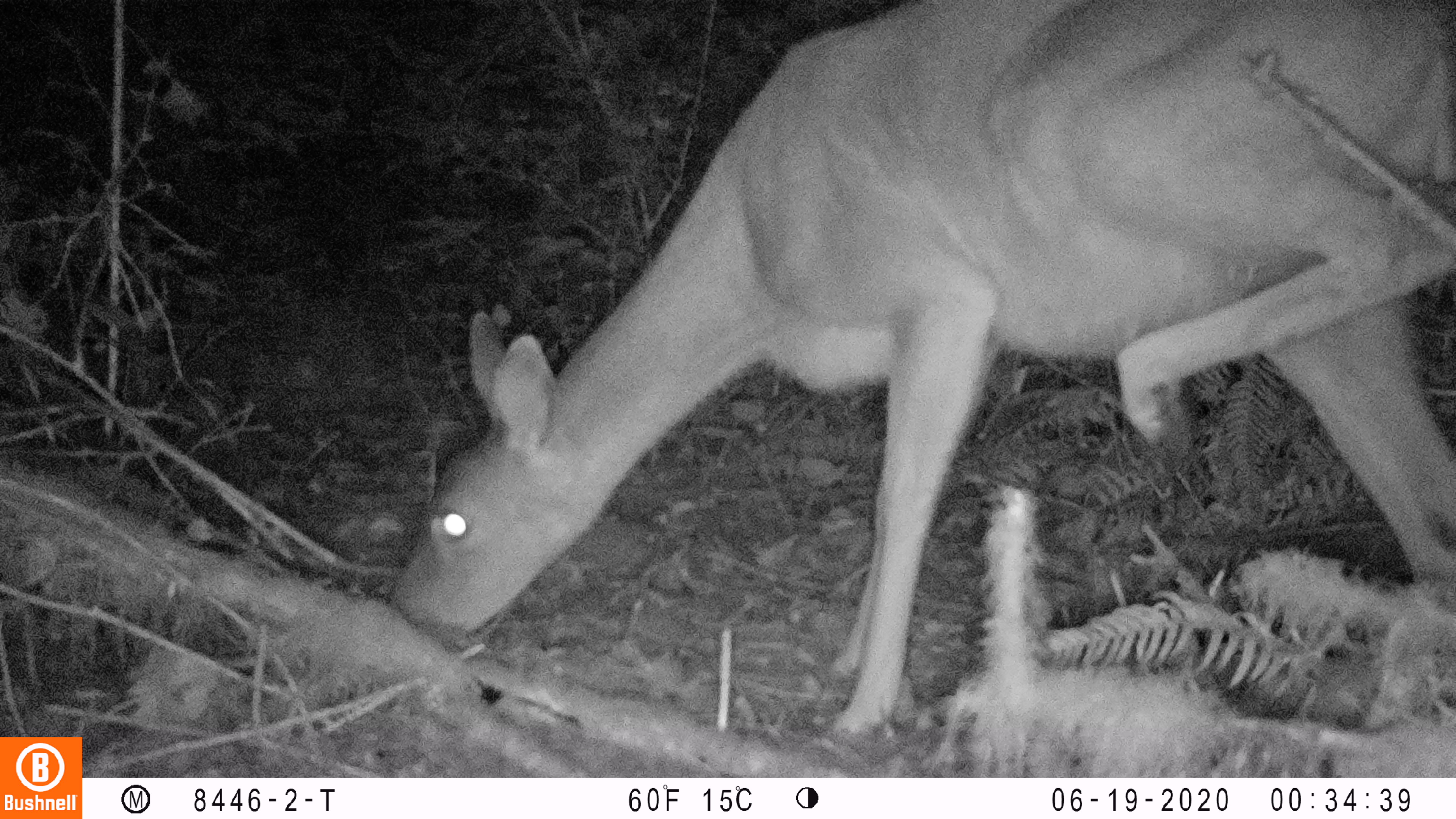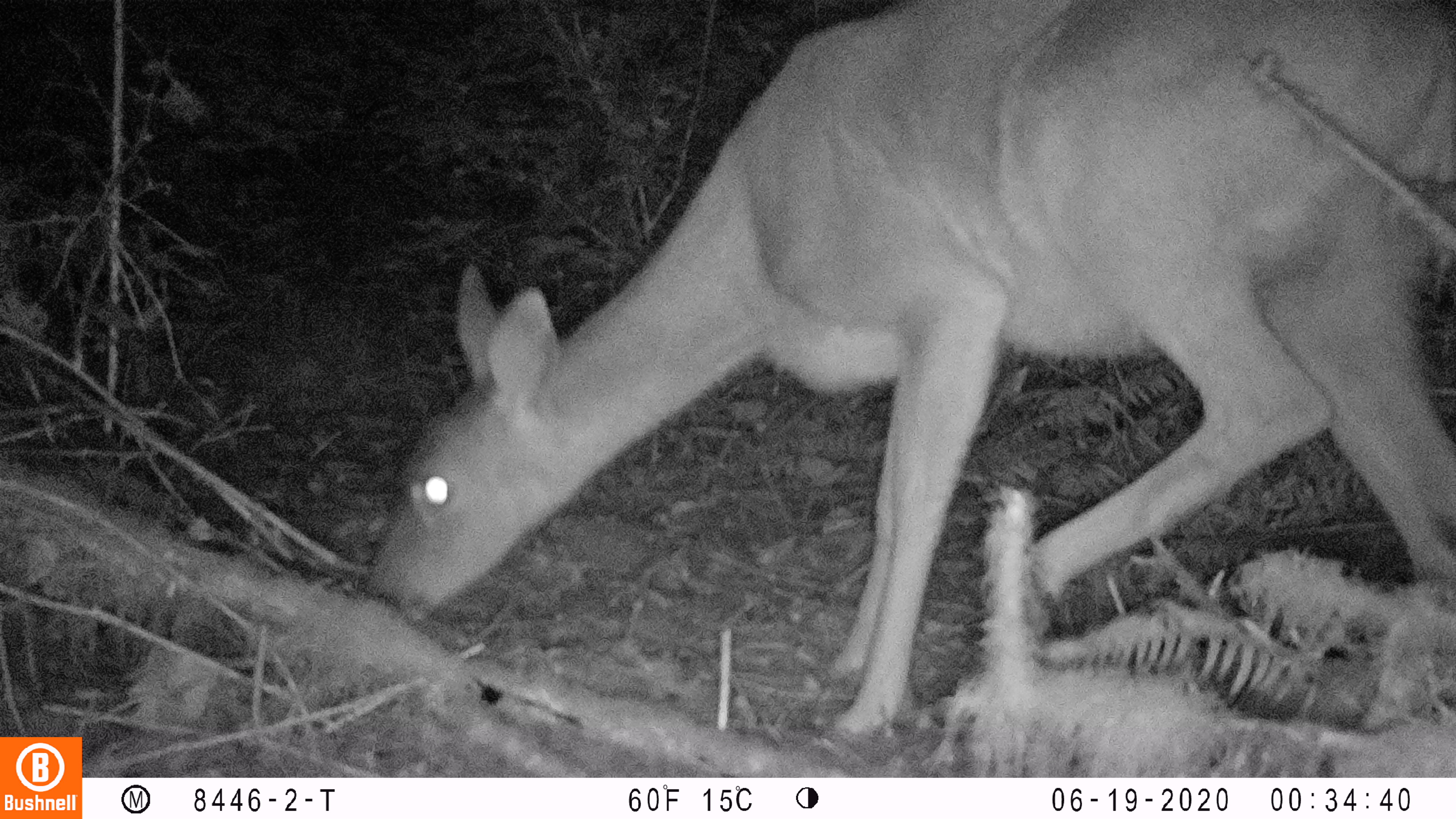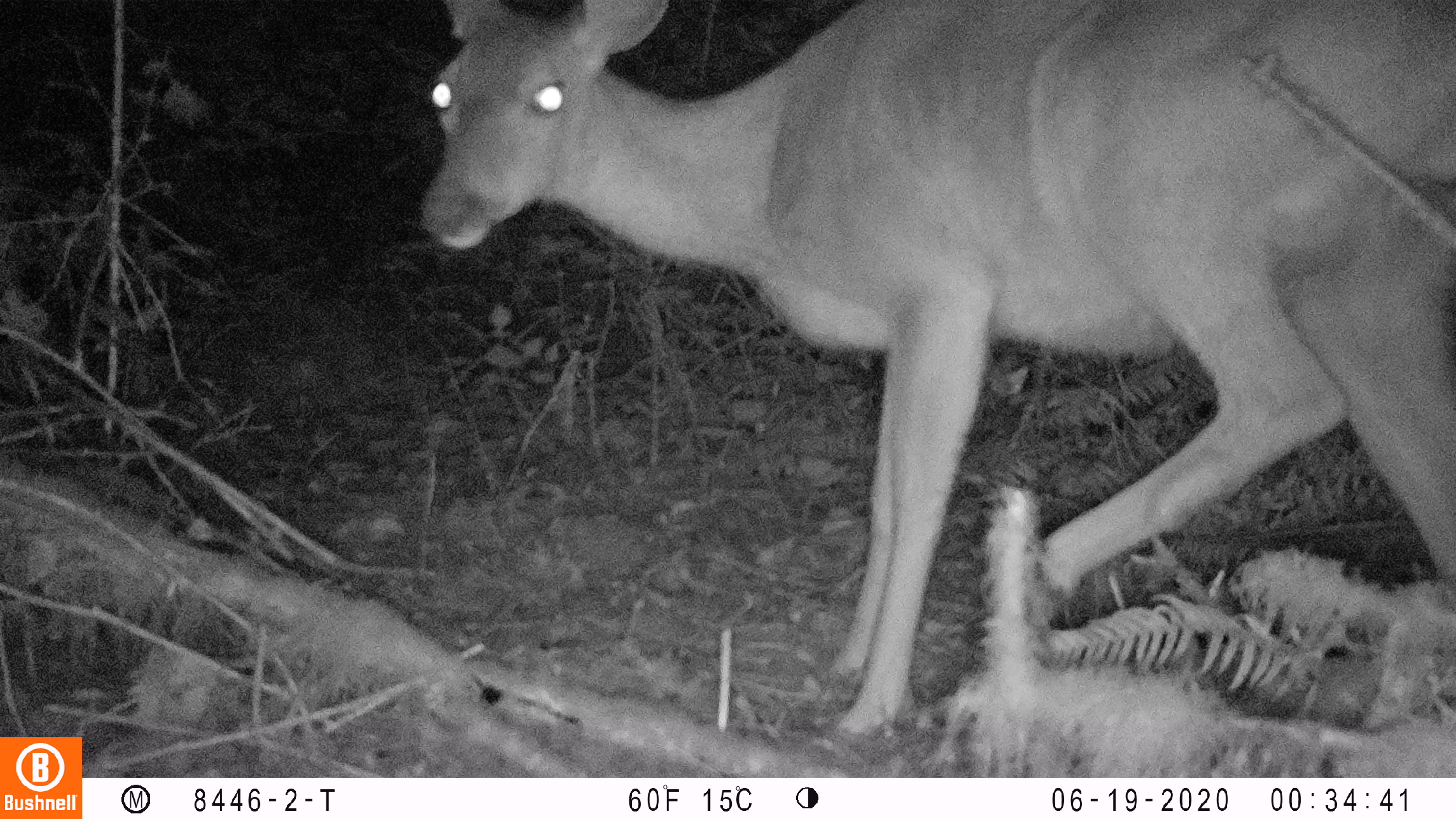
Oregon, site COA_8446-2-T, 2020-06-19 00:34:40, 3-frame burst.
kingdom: Animalia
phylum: Chordata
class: Mammalia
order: Artiodactyla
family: Cervidae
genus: Odocoileus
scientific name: Odocoileus hemionus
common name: black-tailed deer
Black-tailed deer (Odocoileus hemionus).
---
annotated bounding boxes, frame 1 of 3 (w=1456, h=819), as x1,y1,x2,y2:
black-tailed deer: 389,0,1443,747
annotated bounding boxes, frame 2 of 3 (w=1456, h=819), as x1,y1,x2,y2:
black-tailed deer: 364,1,1451,747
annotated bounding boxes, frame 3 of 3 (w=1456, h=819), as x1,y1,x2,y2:
black-tailed deer: 408,2,1453,744